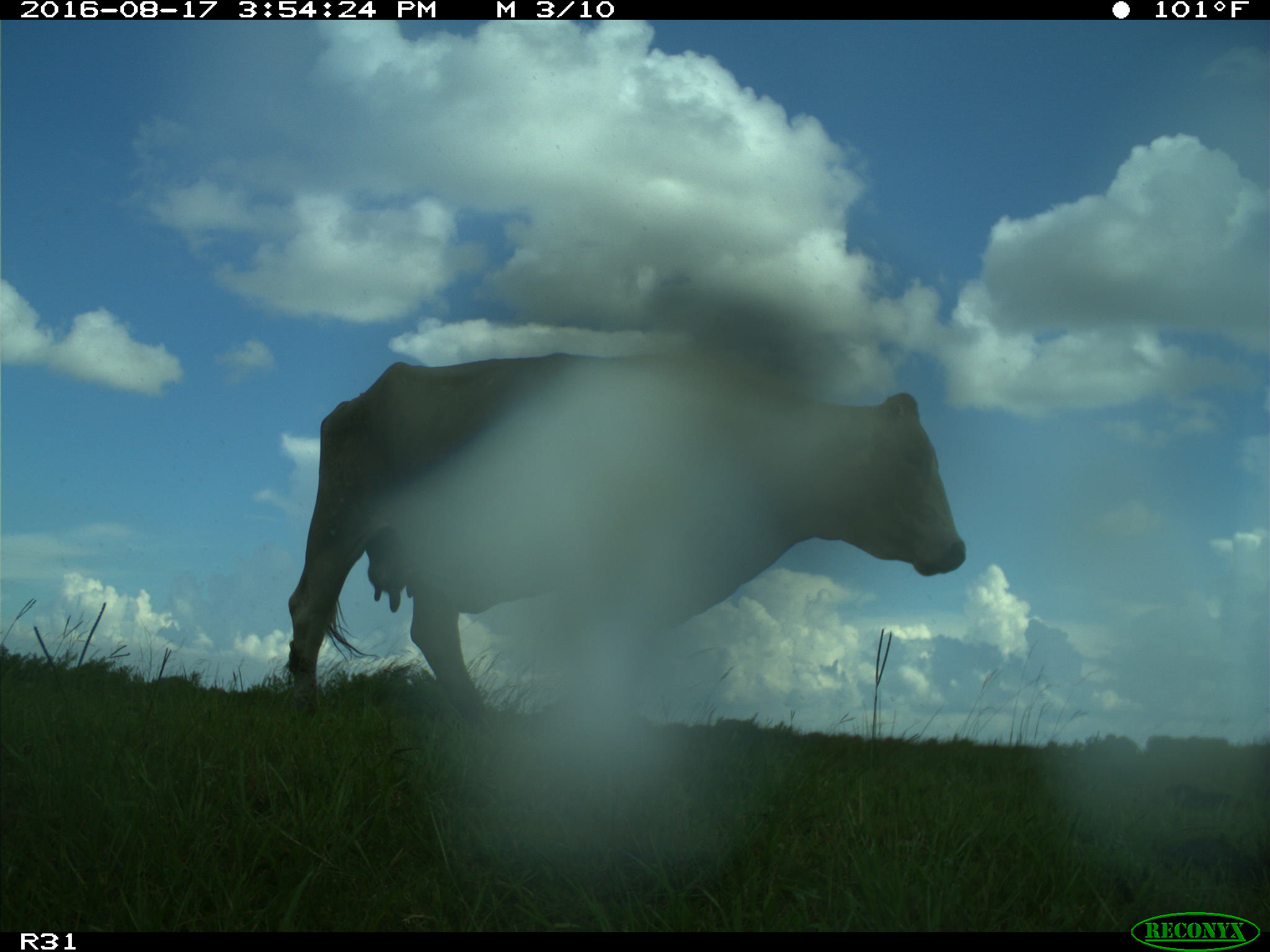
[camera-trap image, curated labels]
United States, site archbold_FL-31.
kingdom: Animalia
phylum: Chordata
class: Mammalia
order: Artiodactyla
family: Bovidae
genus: Bos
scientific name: Bos taurus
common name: domestic cow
Bos taurus (domestic cow).